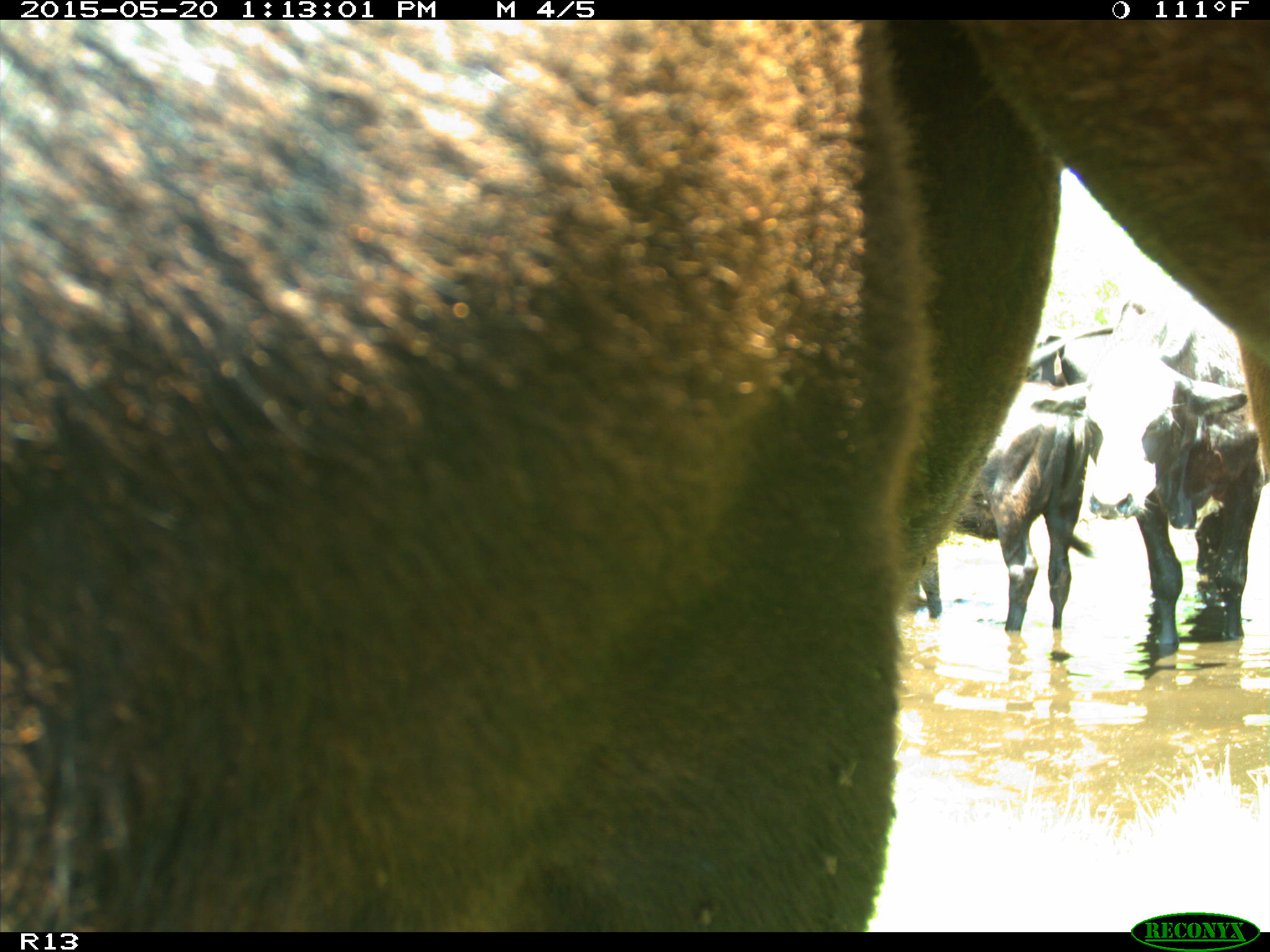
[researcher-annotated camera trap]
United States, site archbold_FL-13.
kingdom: Animalia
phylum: Chordata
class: Mammalia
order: Artiodactyla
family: Bovidae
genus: Bos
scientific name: Bos taurus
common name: domestic cow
Bos taurus (domestic cow).